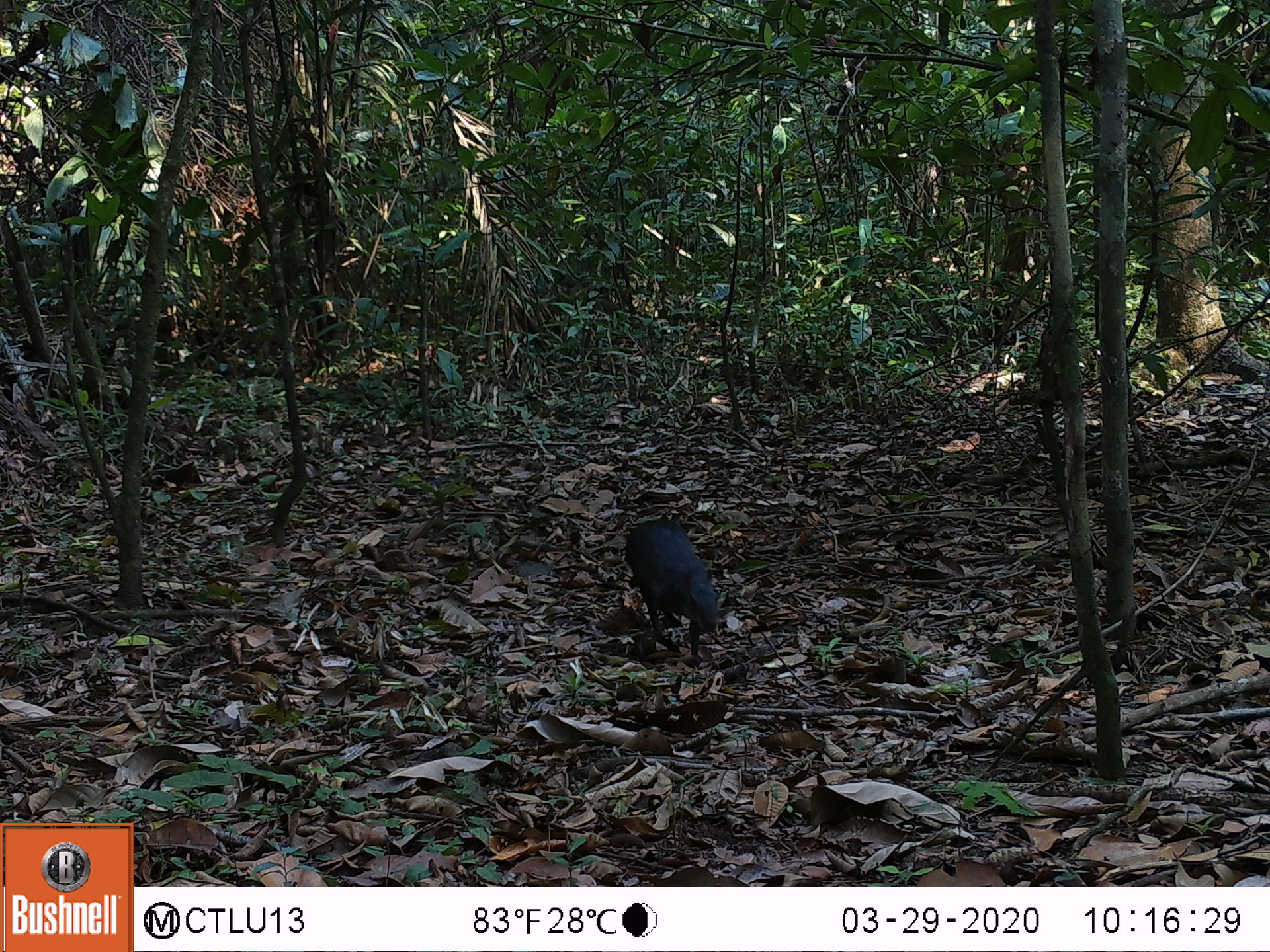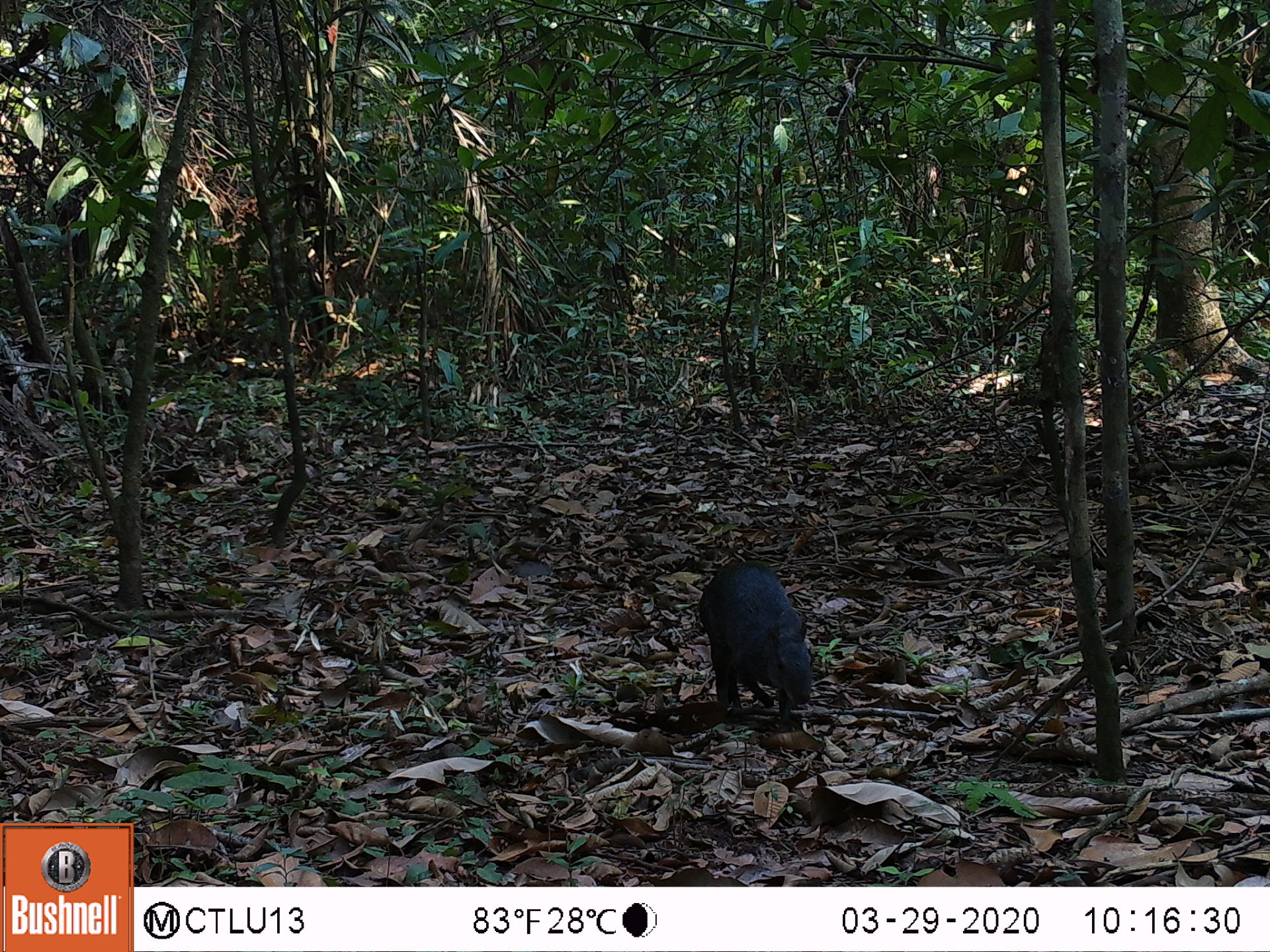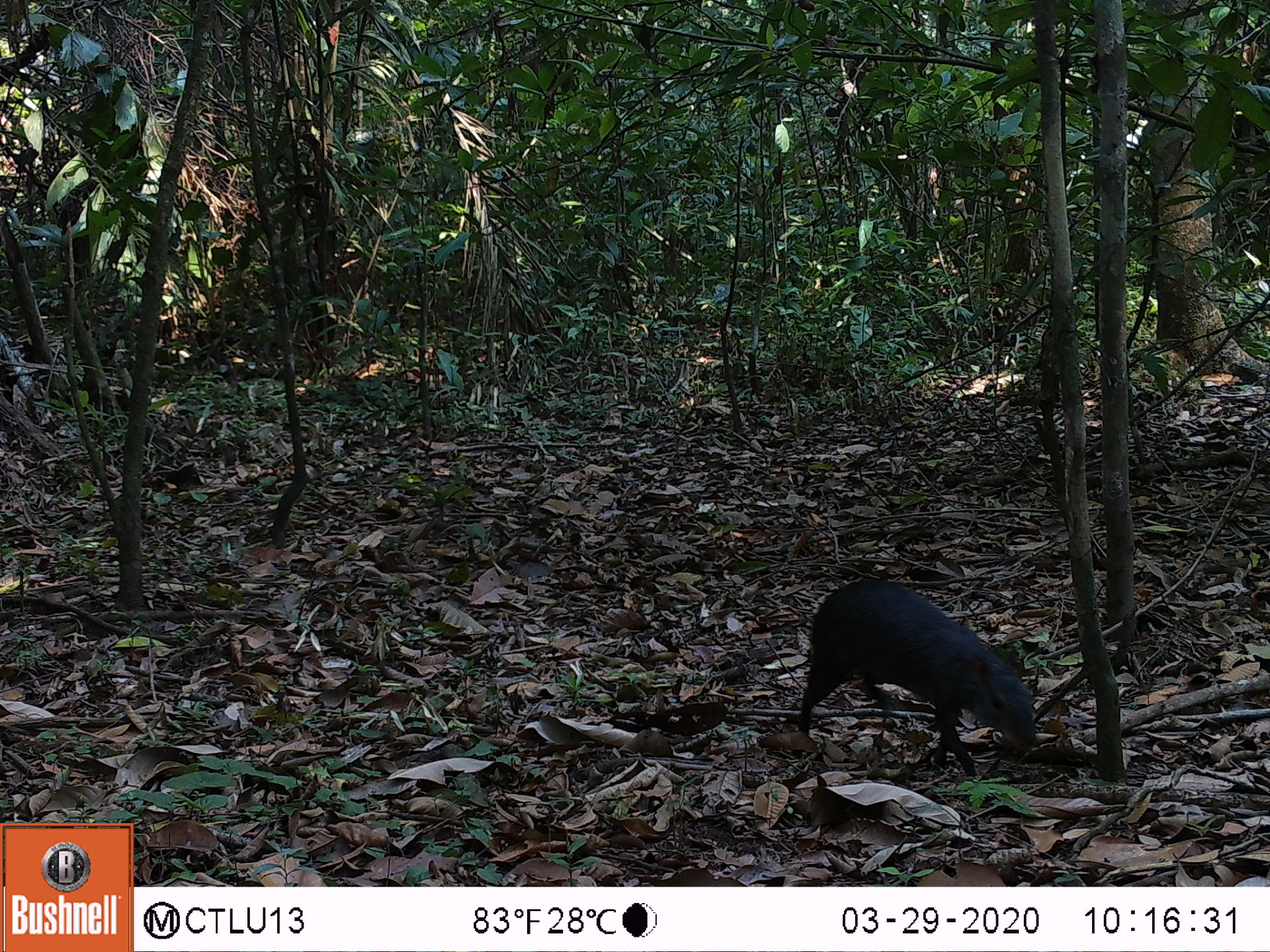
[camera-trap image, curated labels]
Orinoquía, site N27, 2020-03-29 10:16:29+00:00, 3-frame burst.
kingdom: Animalia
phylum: Chordata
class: Mammalia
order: Rodentia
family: Dasyproctidae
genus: Dasyprocta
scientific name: Dasyprocta fuliginosa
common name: black agouti